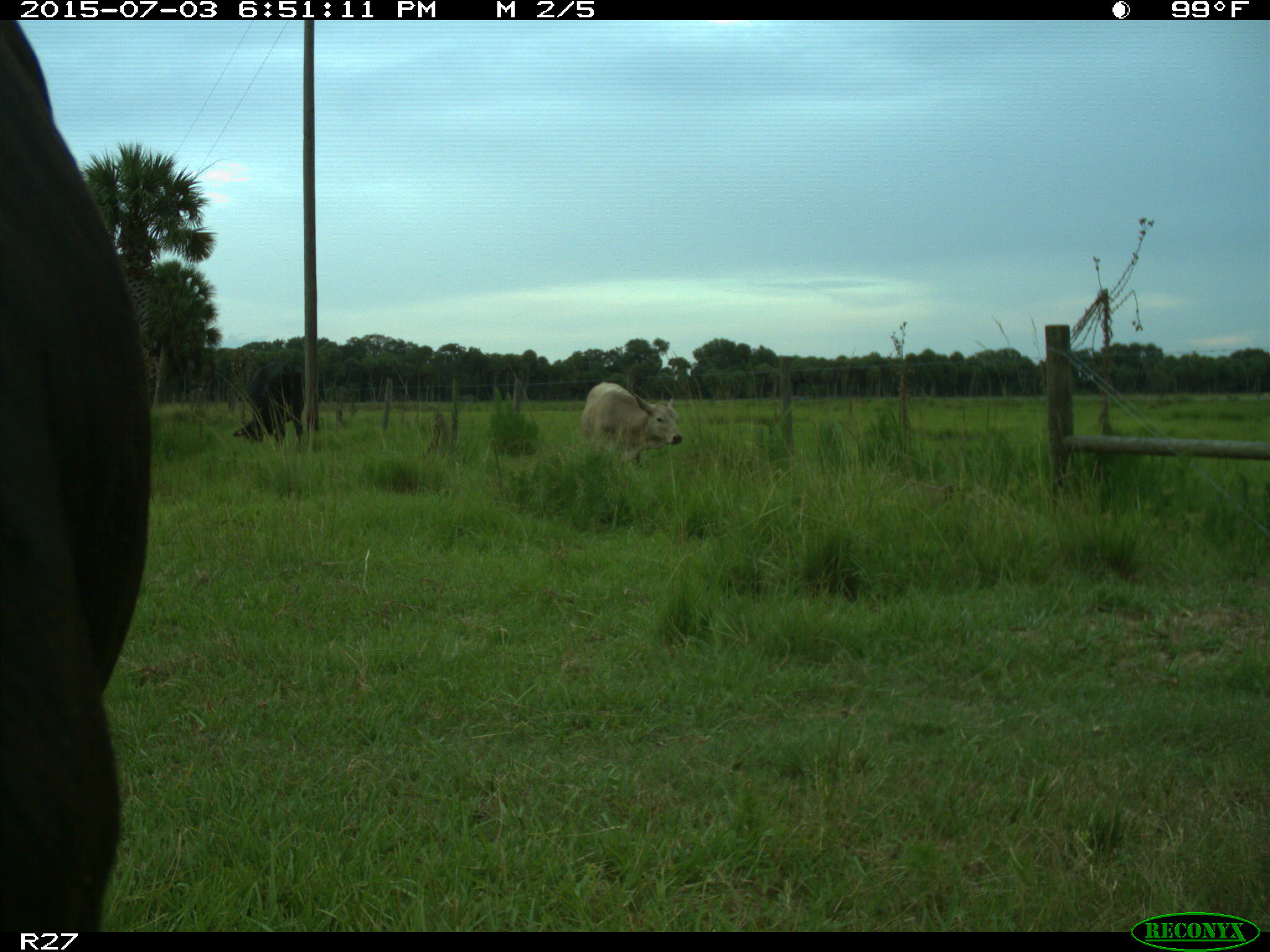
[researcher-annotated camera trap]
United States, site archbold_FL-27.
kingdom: Animalia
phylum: Chordata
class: Mammalia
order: Artiodactyla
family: Bovidae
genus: Bos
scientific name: Bos taurus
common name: domestic cow